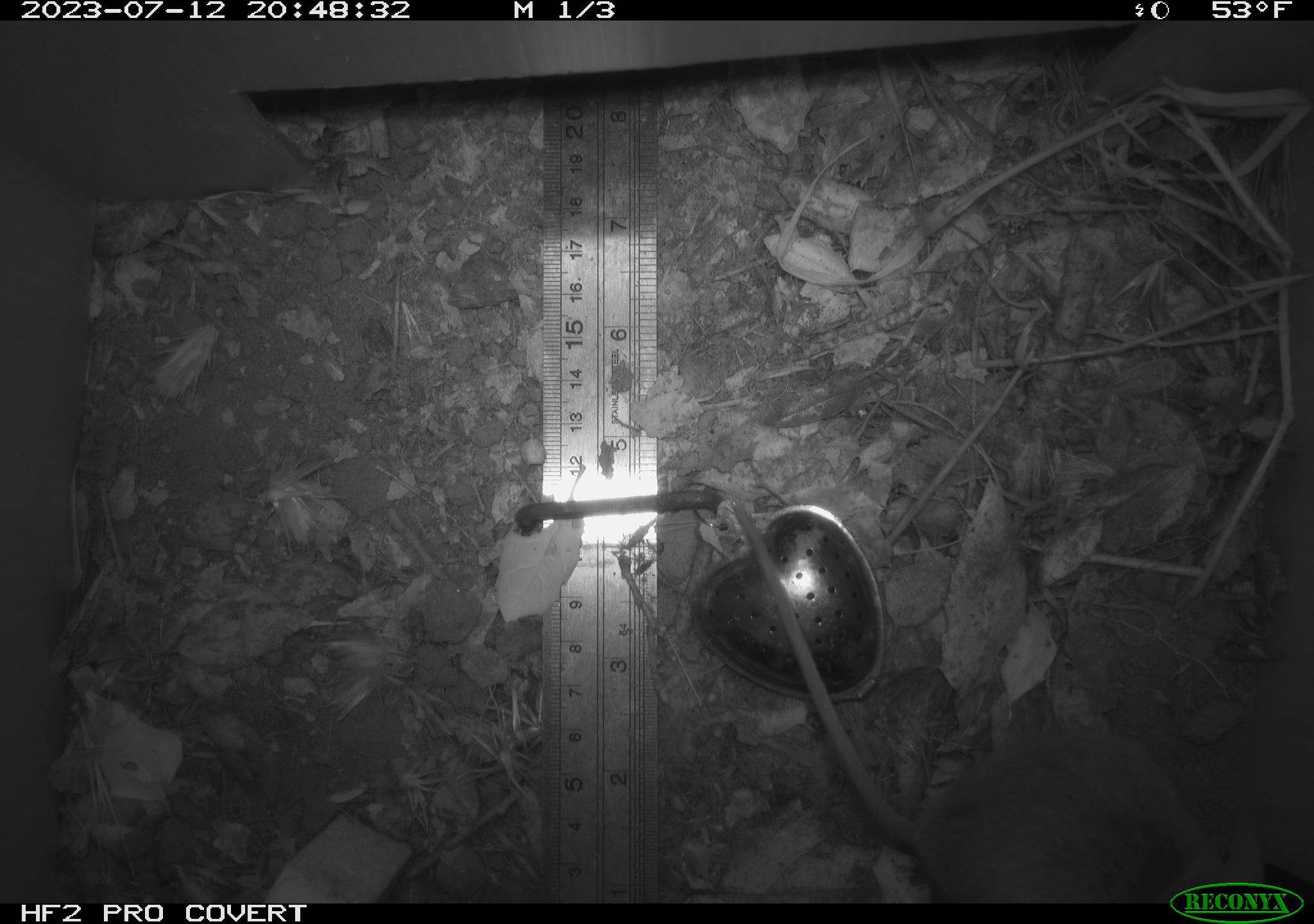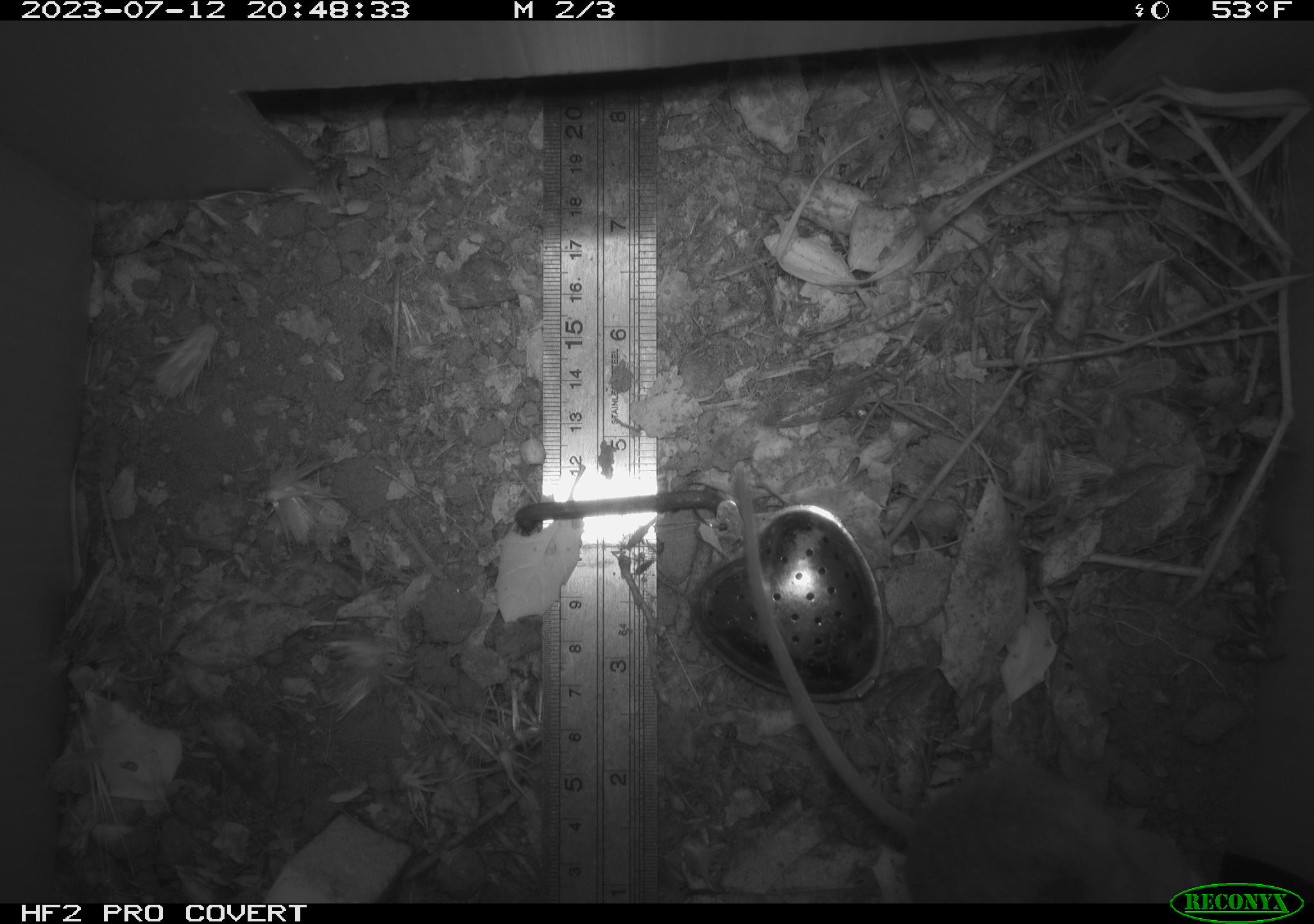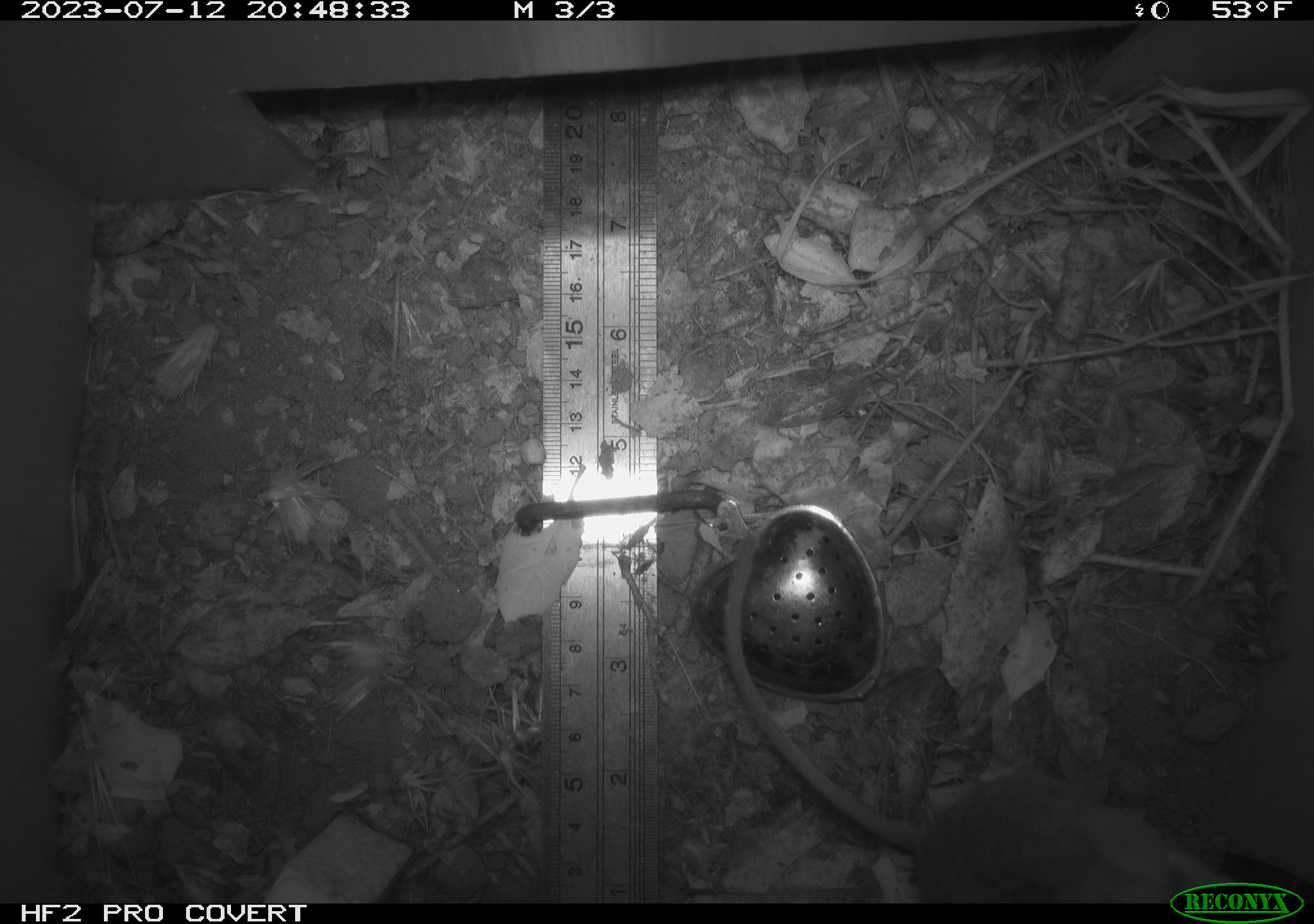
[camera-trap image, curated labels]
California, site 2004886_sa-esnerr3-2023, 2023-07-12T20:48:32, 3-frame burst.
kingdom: Animalia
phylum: Chordata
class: Mammalia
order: Rodentia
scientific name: Rodentia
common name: mouse species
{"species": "mouse species (Rodentia)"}